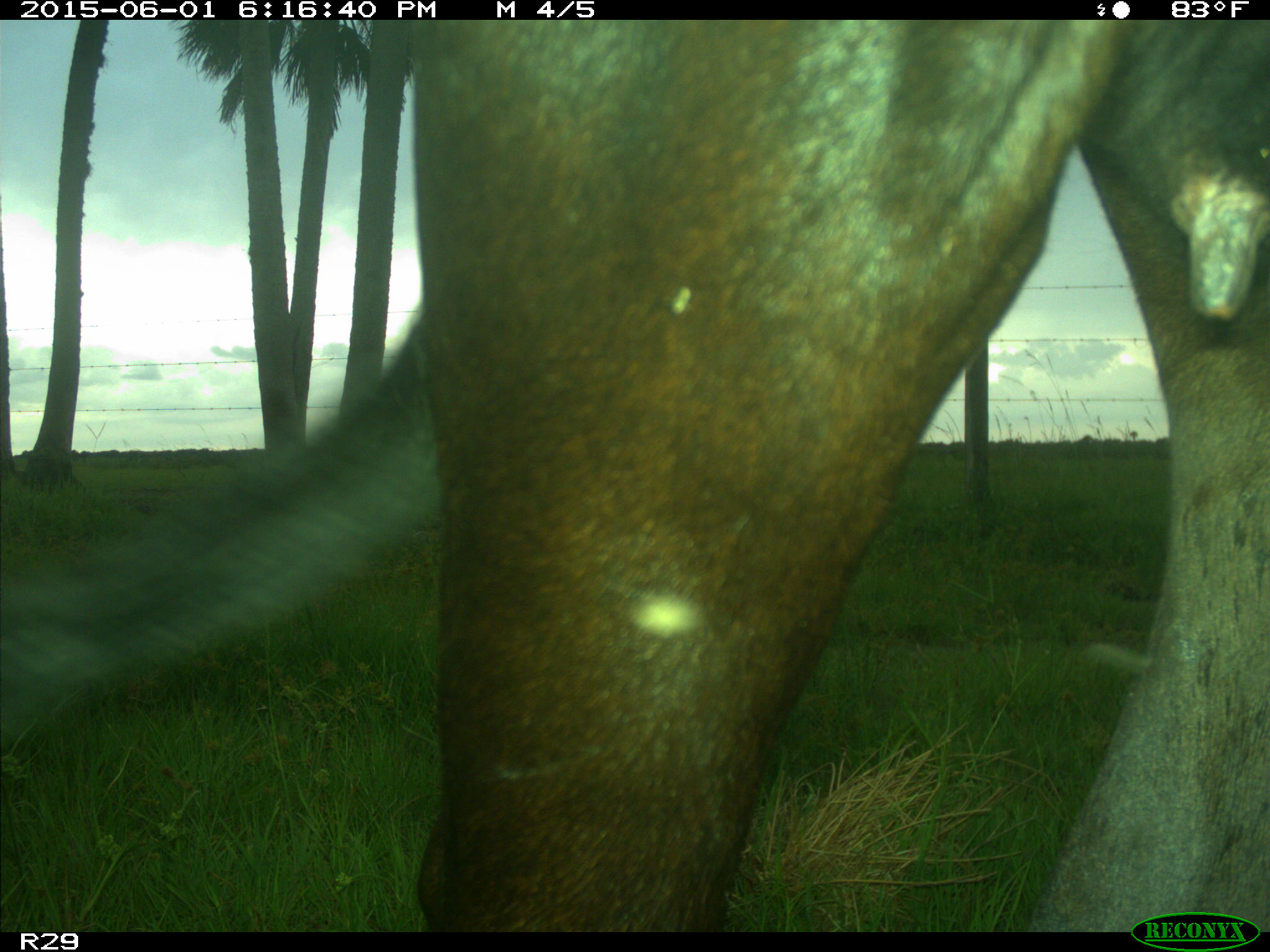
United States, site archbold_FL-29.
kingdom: Animalia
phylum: Chordata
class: Mammalia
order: Artiodactyla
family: Bovidae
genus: Bos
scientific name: Bos taurus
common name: domestic cow